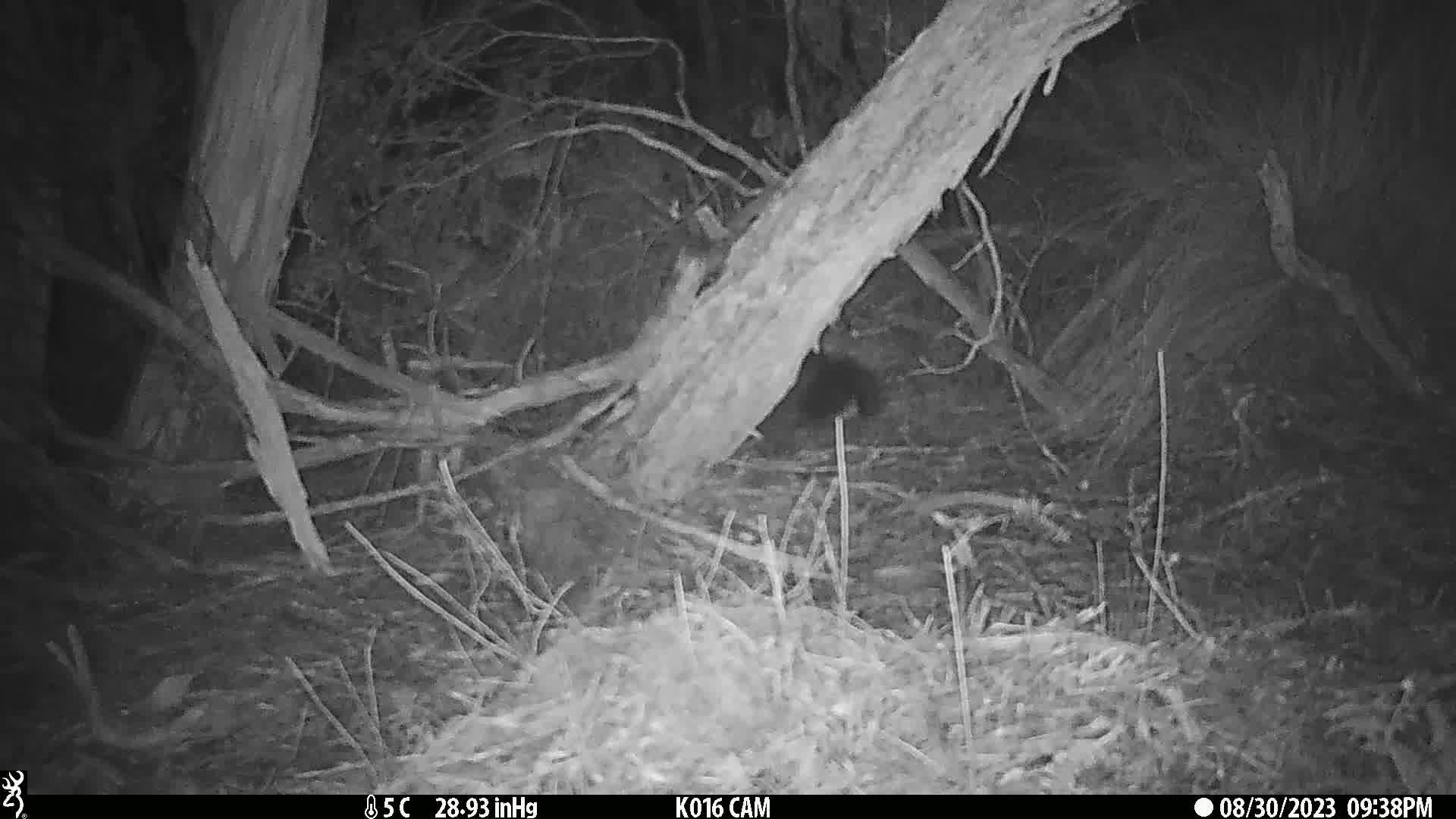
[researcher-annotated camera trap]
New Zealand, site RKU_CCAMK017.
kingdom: Animalia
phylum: Chordata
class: Mammalia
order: Diprotodontia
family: Phalangeridae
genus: Trichosurus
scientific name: Trichosurus vulpecula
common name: common brushtail possum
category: possum